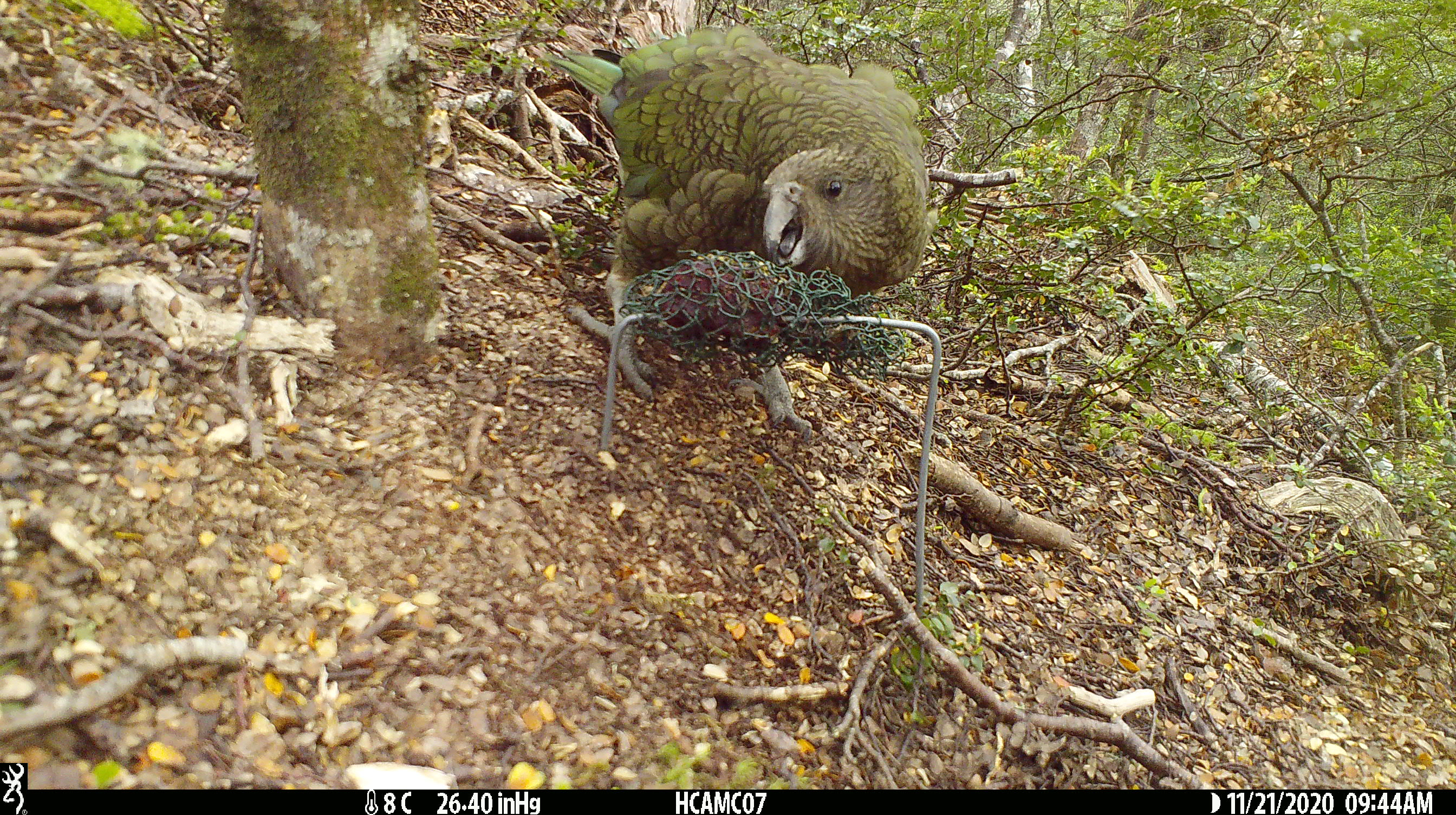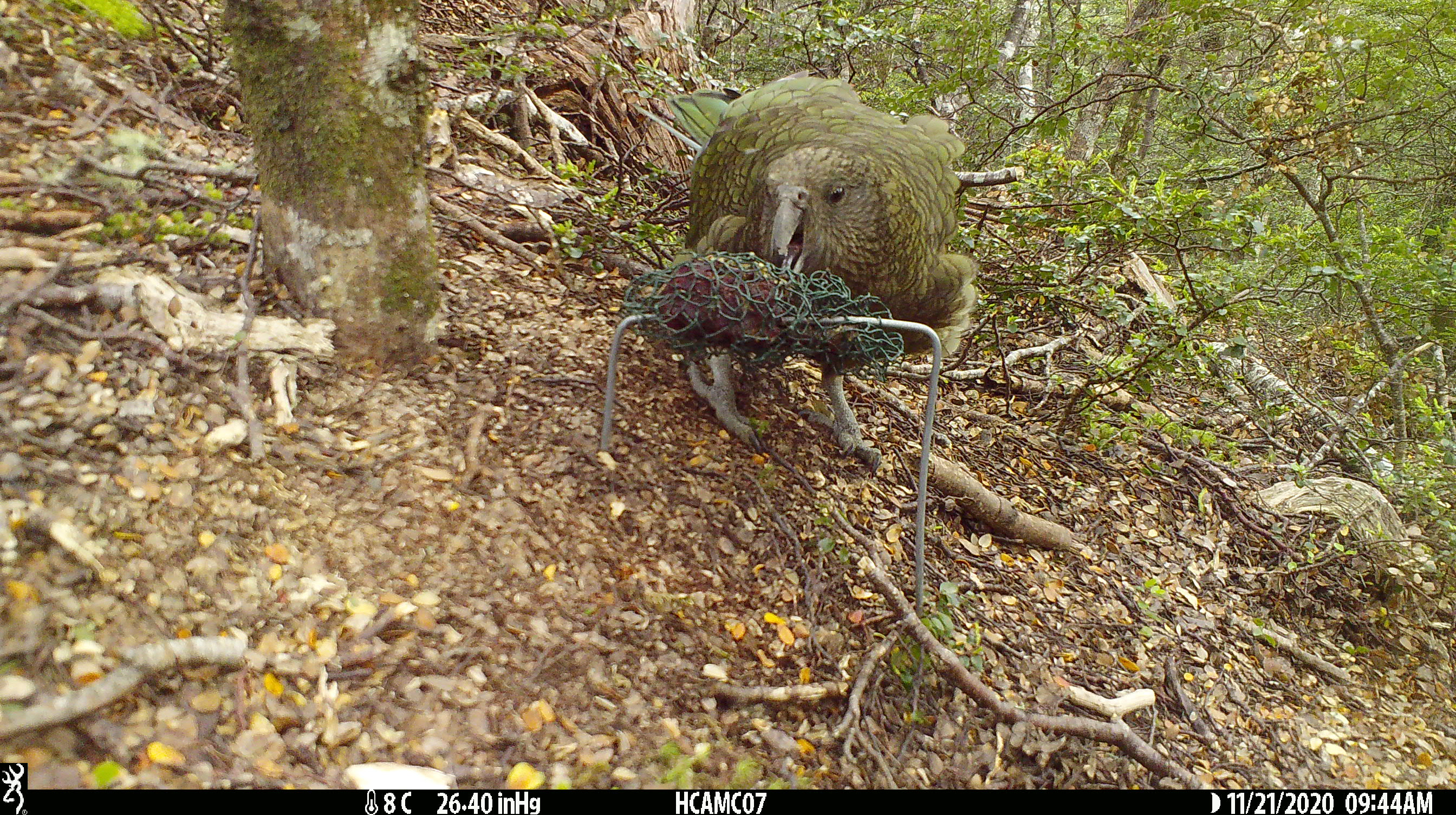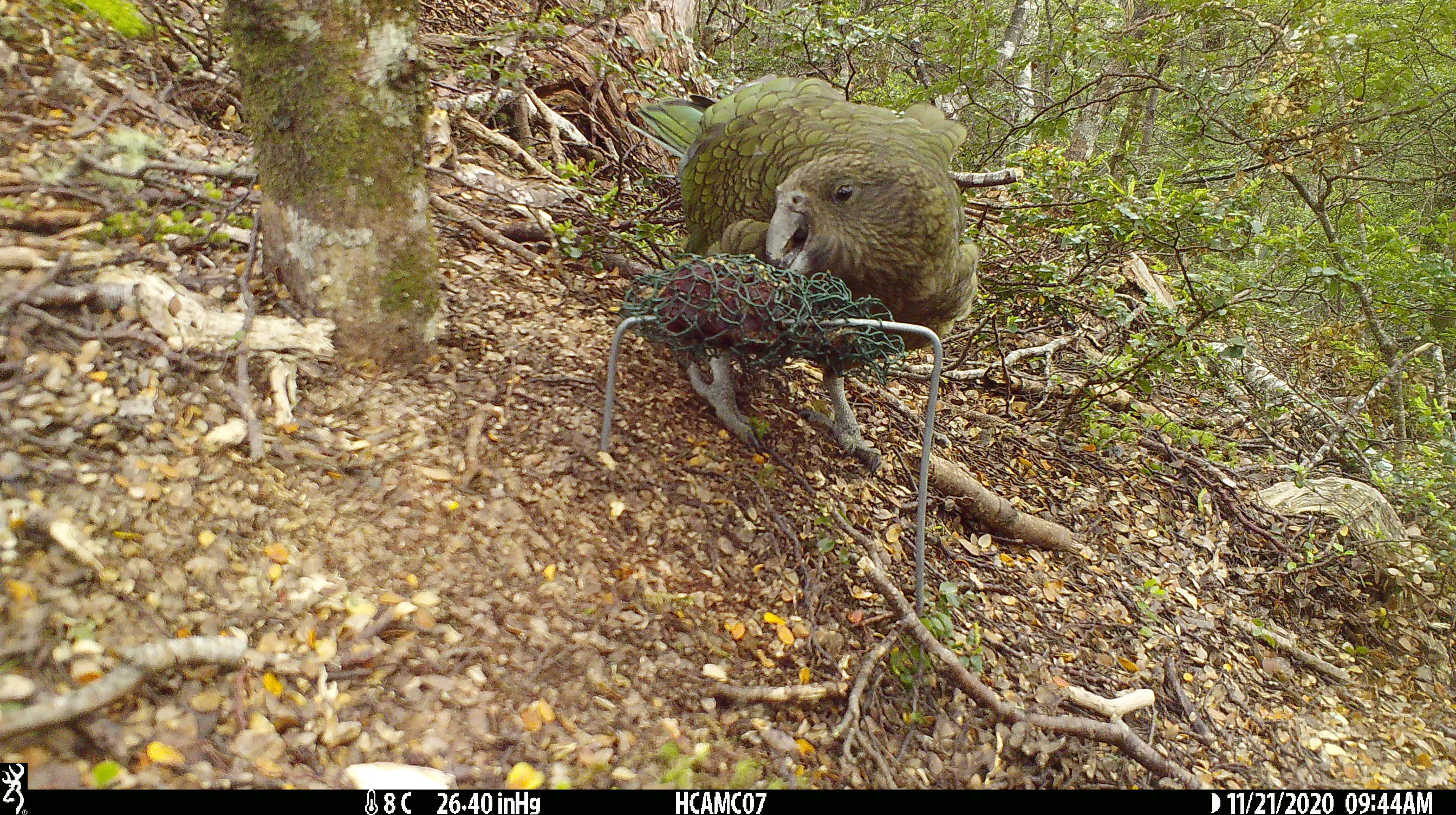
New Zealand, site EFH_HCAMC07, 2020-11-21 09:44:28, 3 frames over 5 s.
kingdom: Animalia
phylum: Chordata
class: Aves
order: Psittaciformes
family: Strigopidae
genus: Nestor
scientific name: Nestor notabilis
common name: kea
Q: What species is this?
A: Kea (Nestor notabilis).